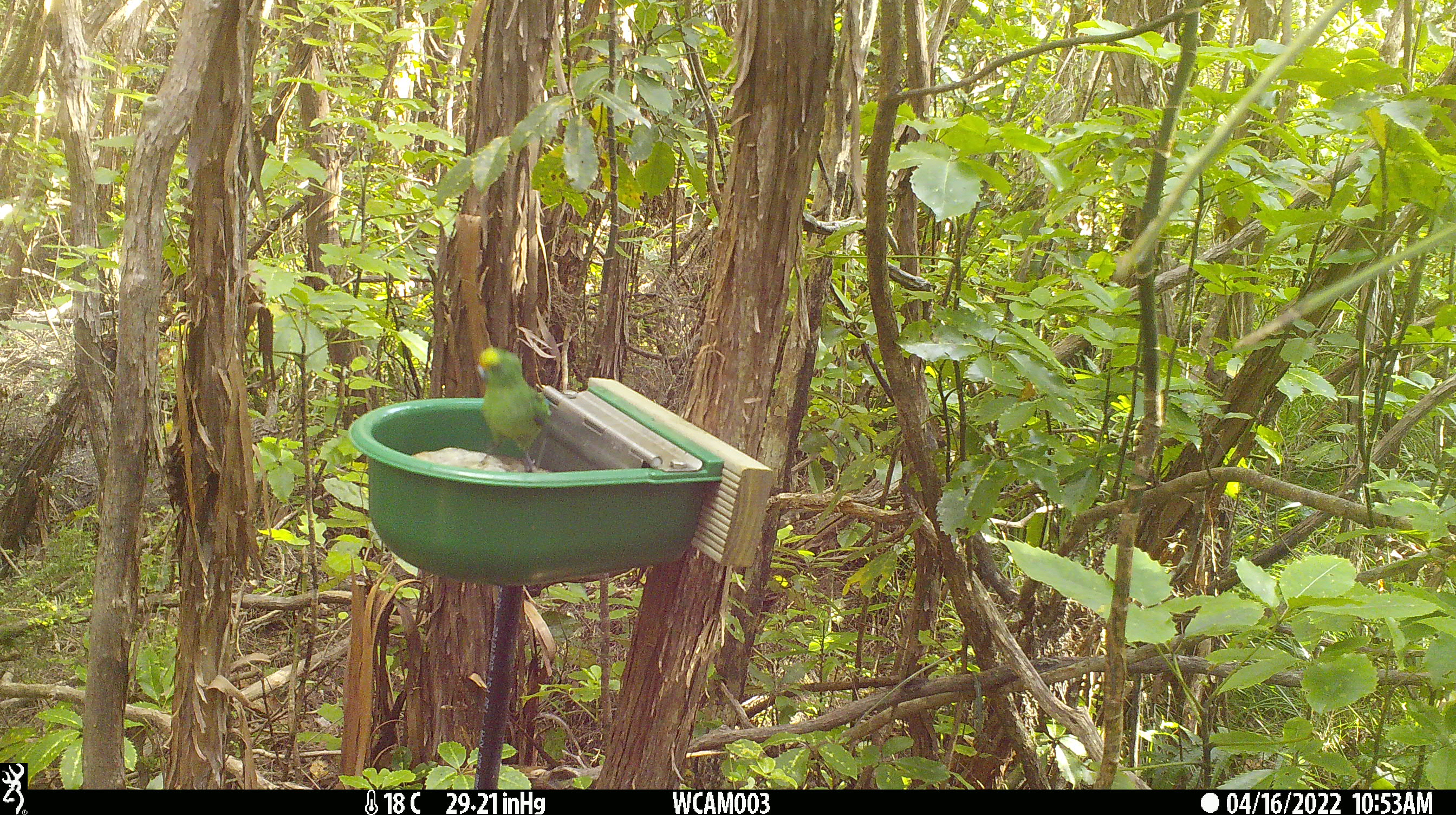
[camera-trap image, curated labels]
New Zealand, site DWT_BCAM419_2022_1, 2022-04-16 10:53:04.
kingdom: Animalia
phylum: Chordata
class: Aves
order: Psittaciformes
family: Psittaculidae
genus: Cyanoramphus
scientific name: Cyanoramphus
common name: parakeet